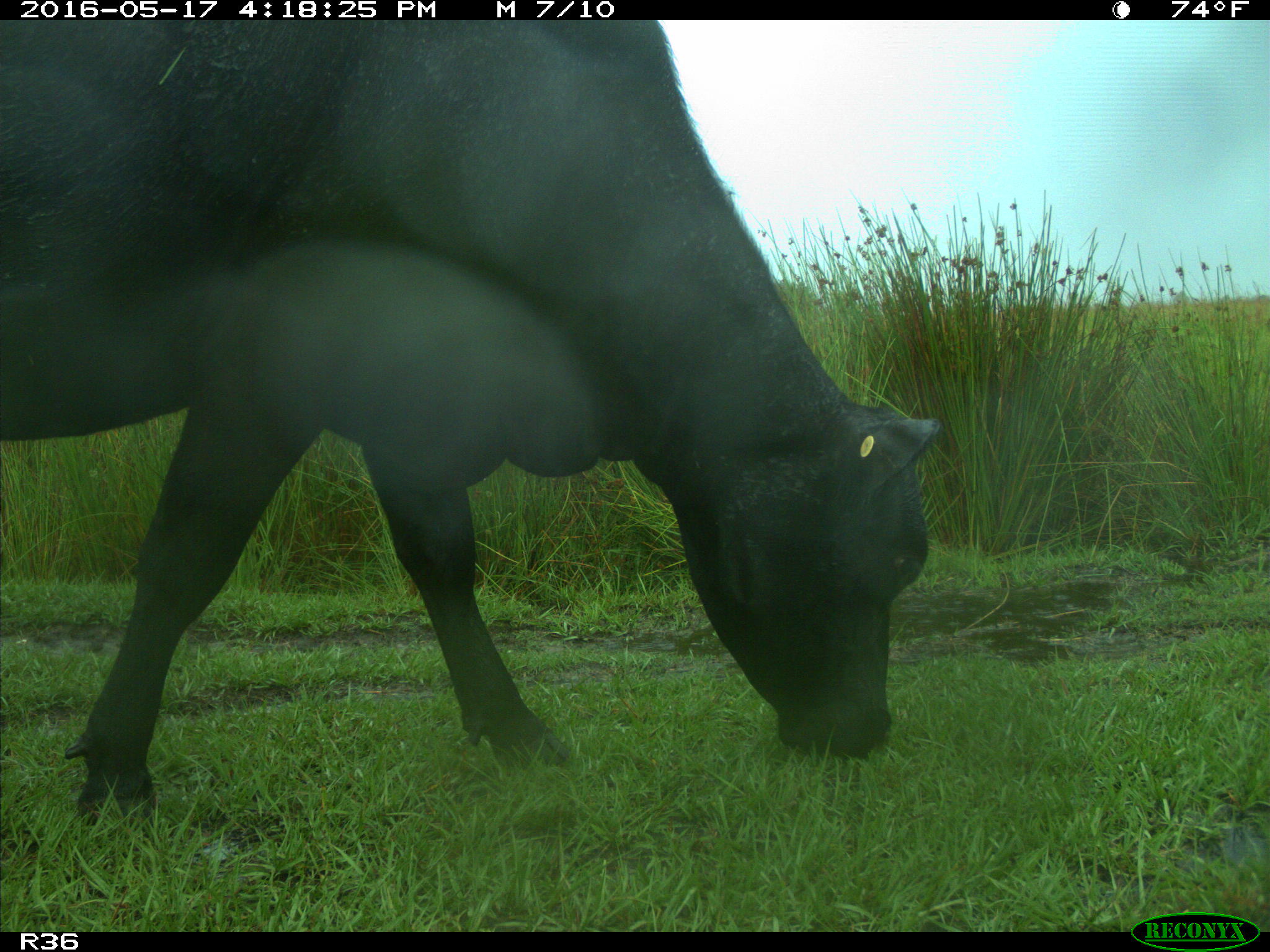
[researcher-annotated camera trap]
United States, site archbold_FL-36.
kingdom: Animalia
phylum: Chordata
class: Mammalia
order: Artiodactyla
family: Bovidae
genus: Bos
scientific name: Bos taurus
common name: domestic cow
Bos taurus (domestic cow).